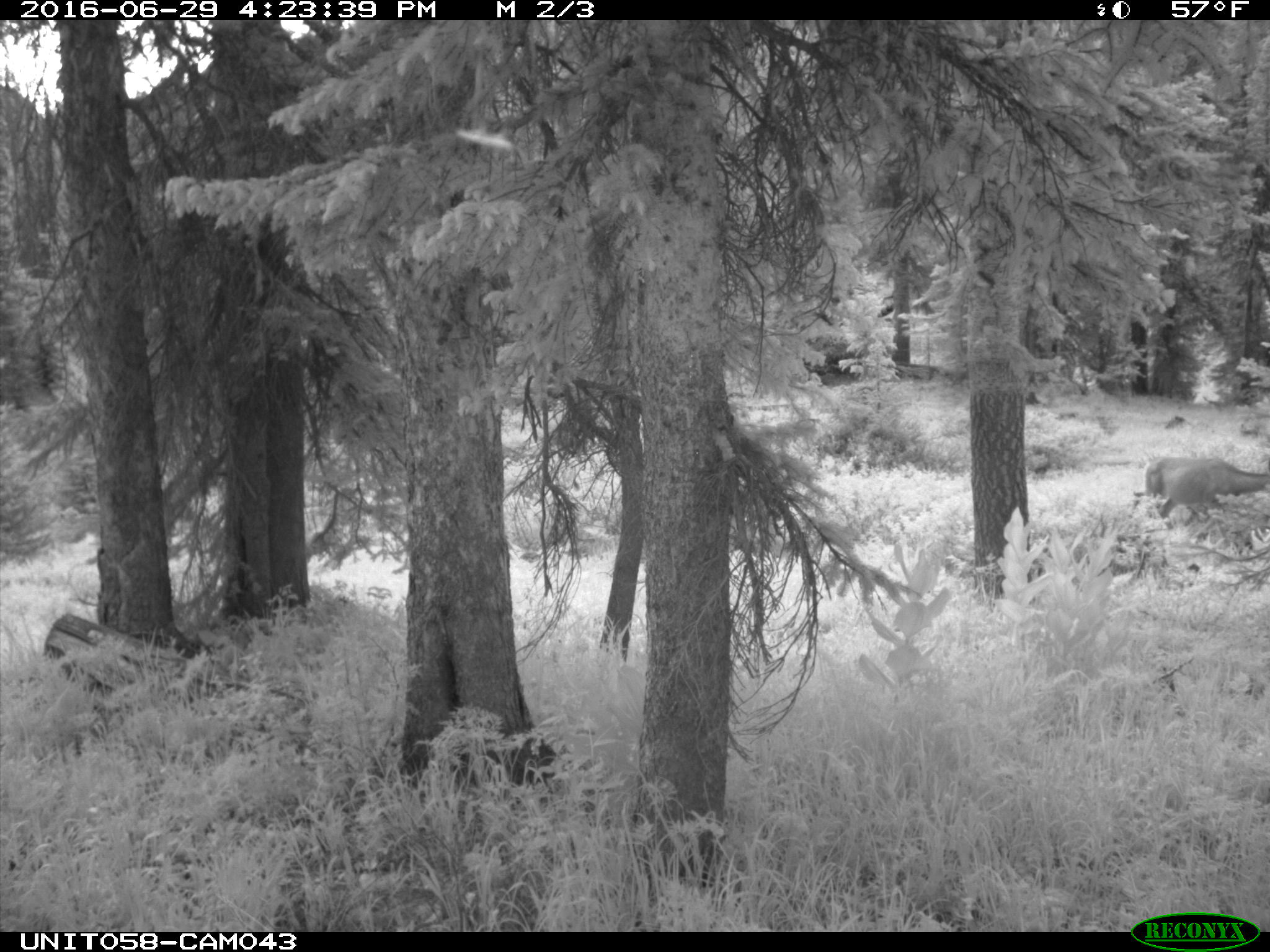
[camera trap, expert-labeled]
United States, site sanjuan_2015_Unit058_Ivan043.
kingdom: Animalia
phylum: Chordata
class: Mammalia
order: Artiodactyla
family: Cervidae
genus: Odocoileus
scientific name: Odocoileus hemionus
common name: mule deer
Odocoileus hemionus (mule deer).